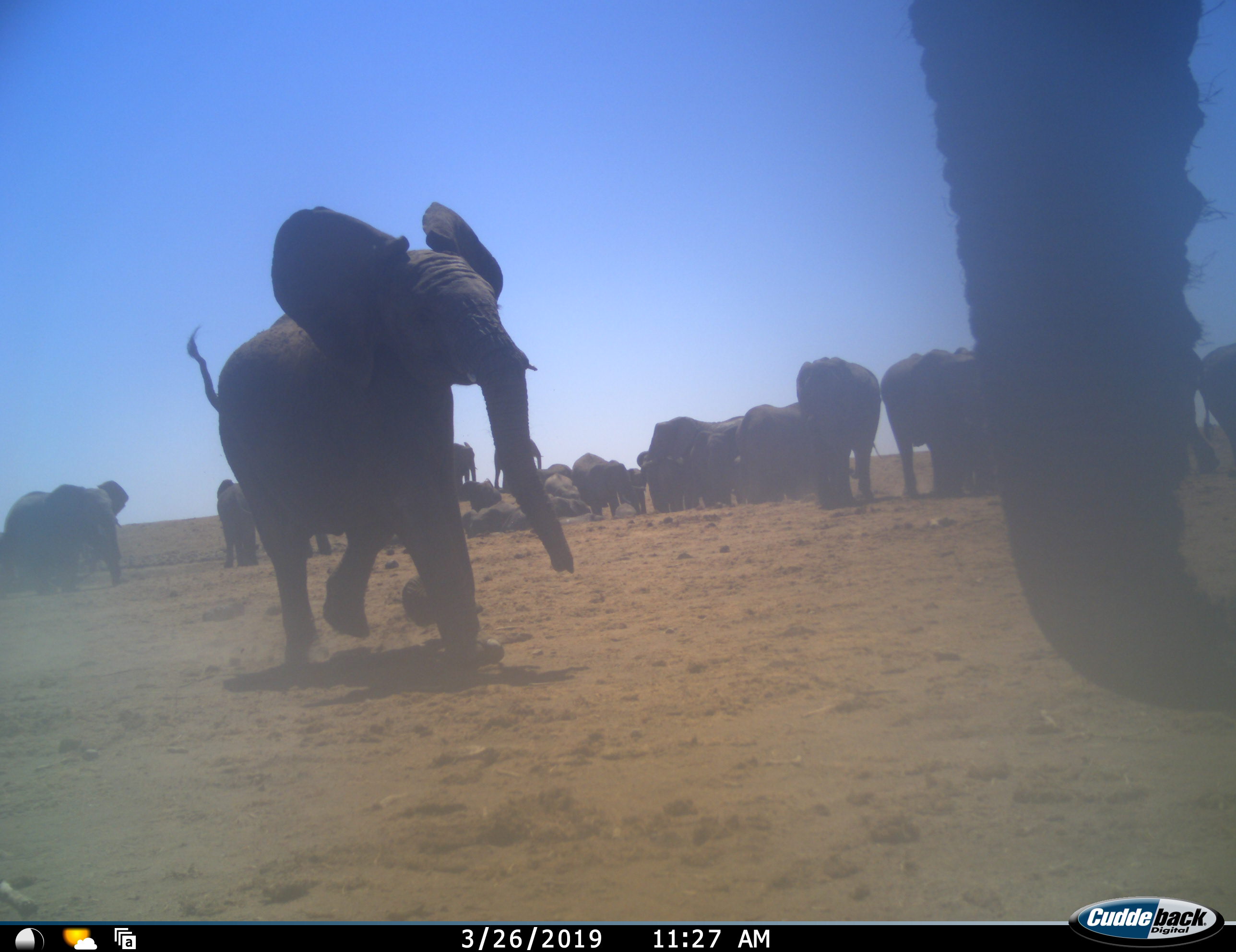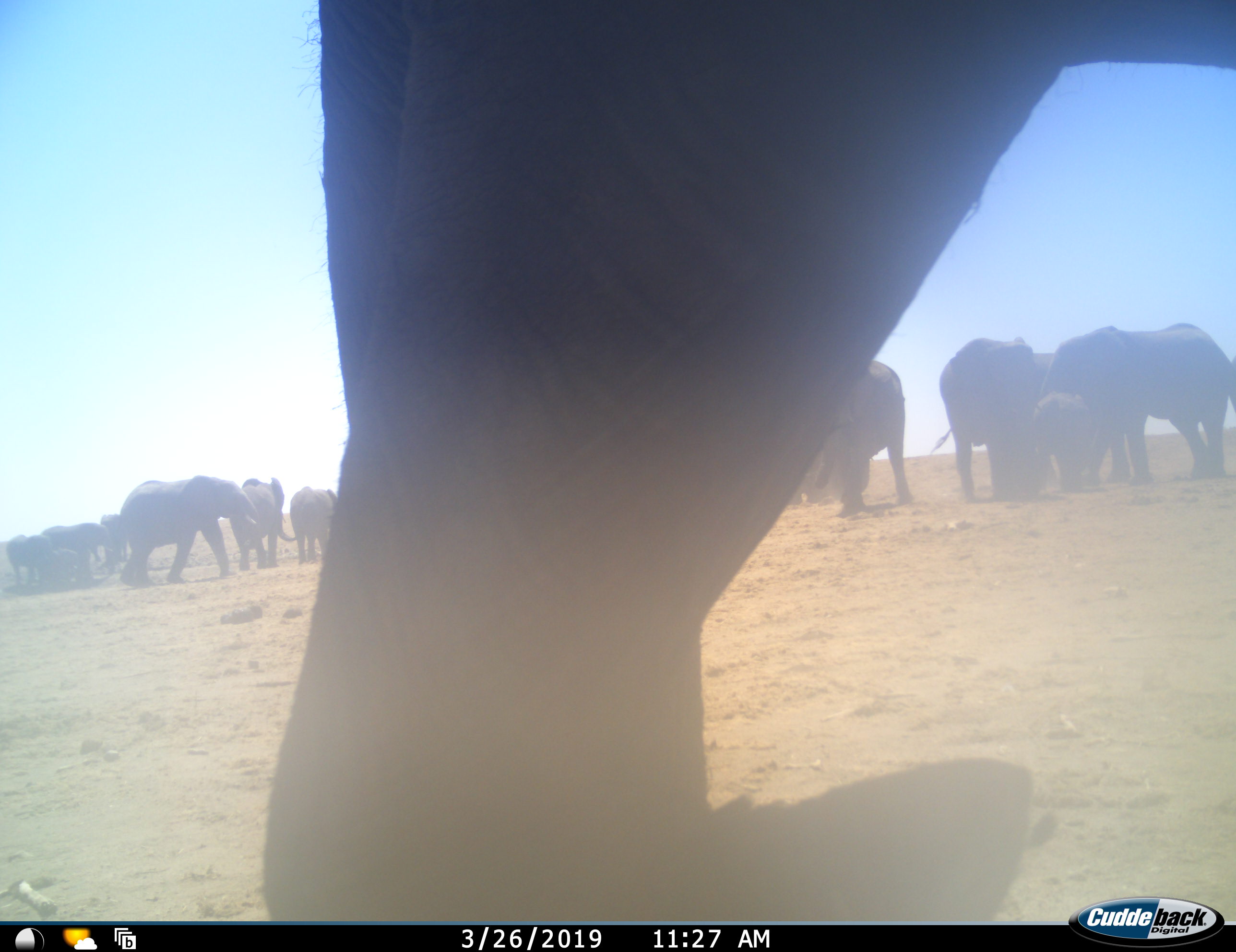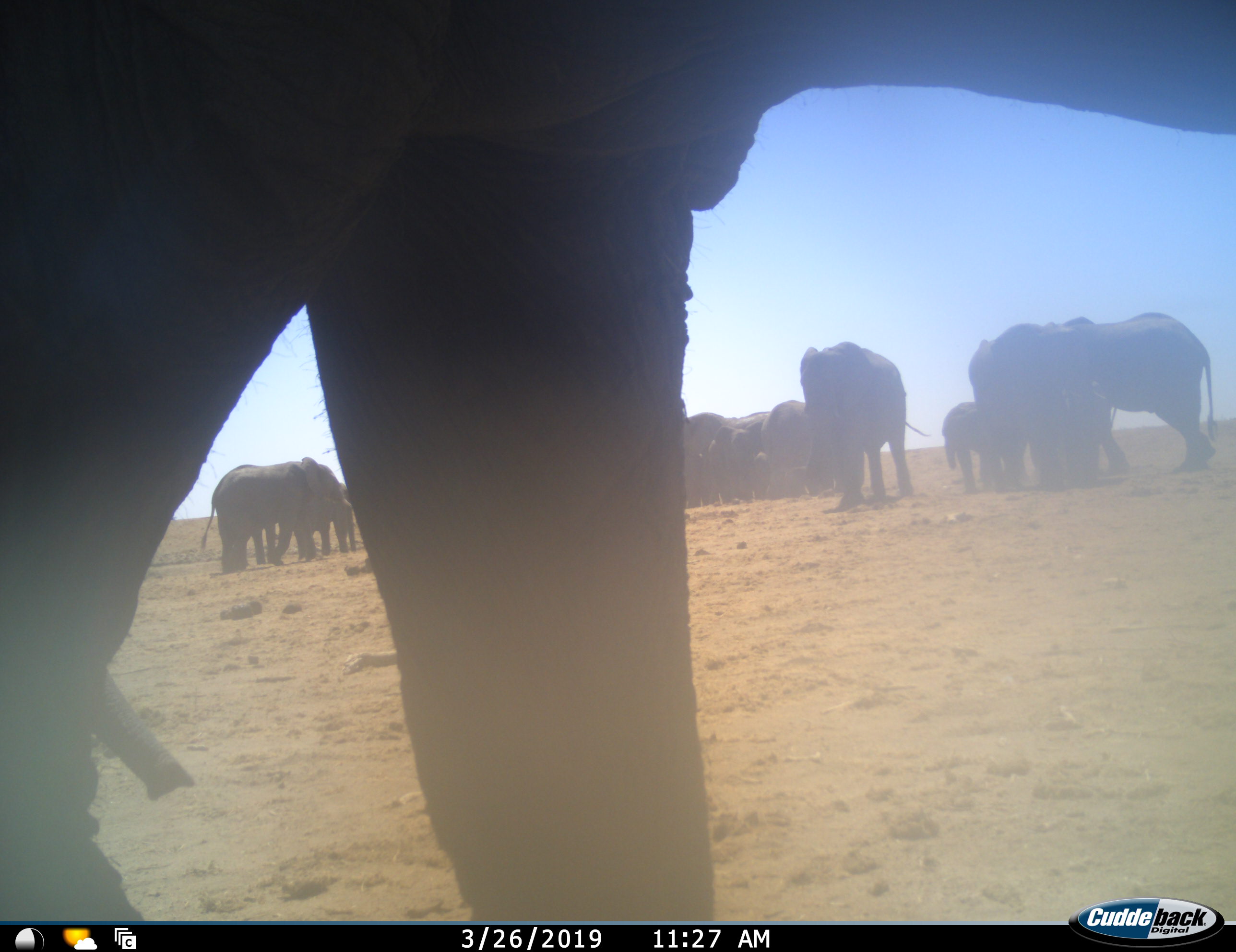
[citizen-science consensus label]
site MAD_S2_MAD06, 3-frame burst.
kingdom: Animalia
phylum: Chordata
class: Mammalia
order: Proboscidea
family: Elephantidae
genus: Loxodonta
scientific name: Loxodonta africana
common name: african bush elephant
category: elephant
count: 11-50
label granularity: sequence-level